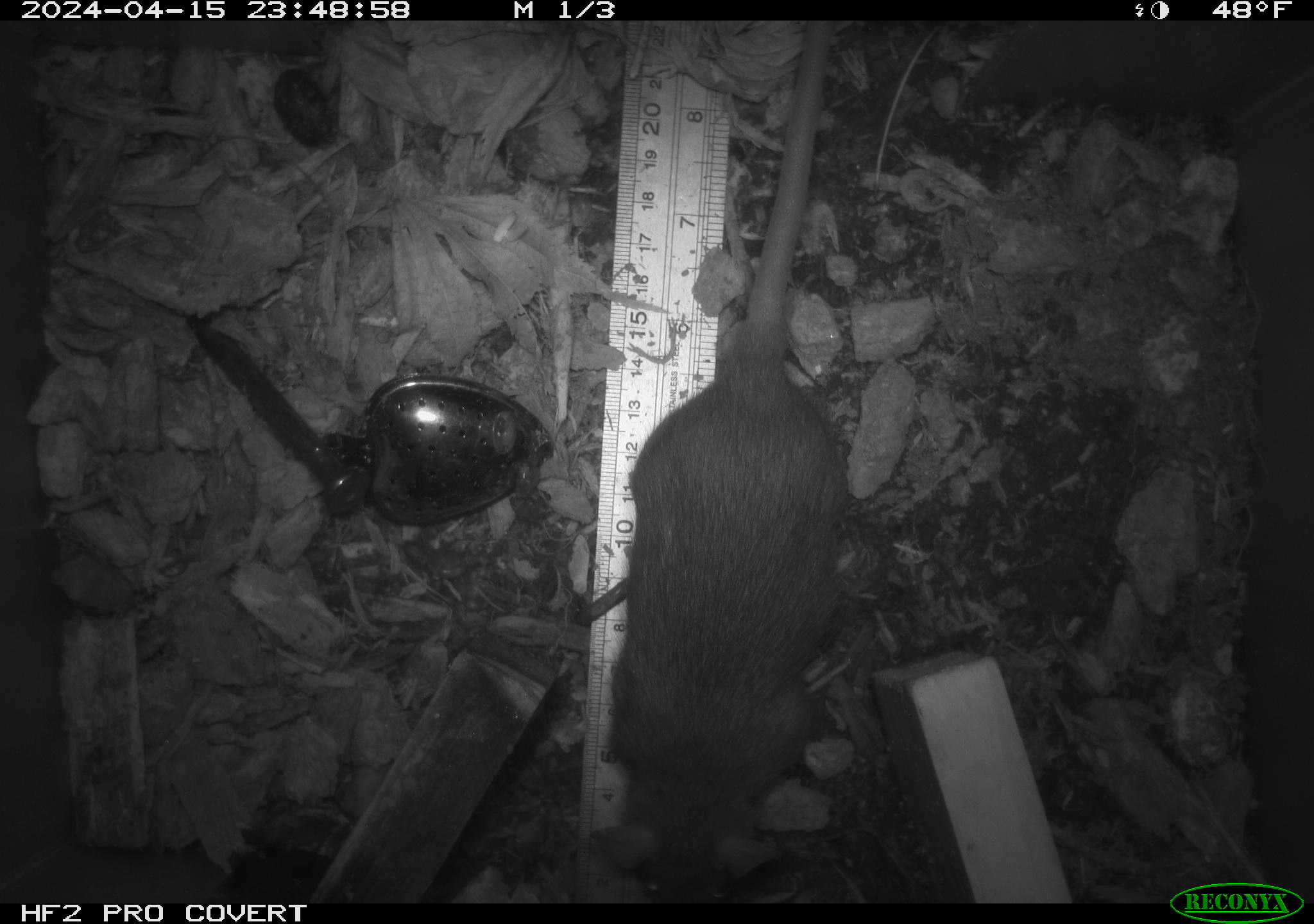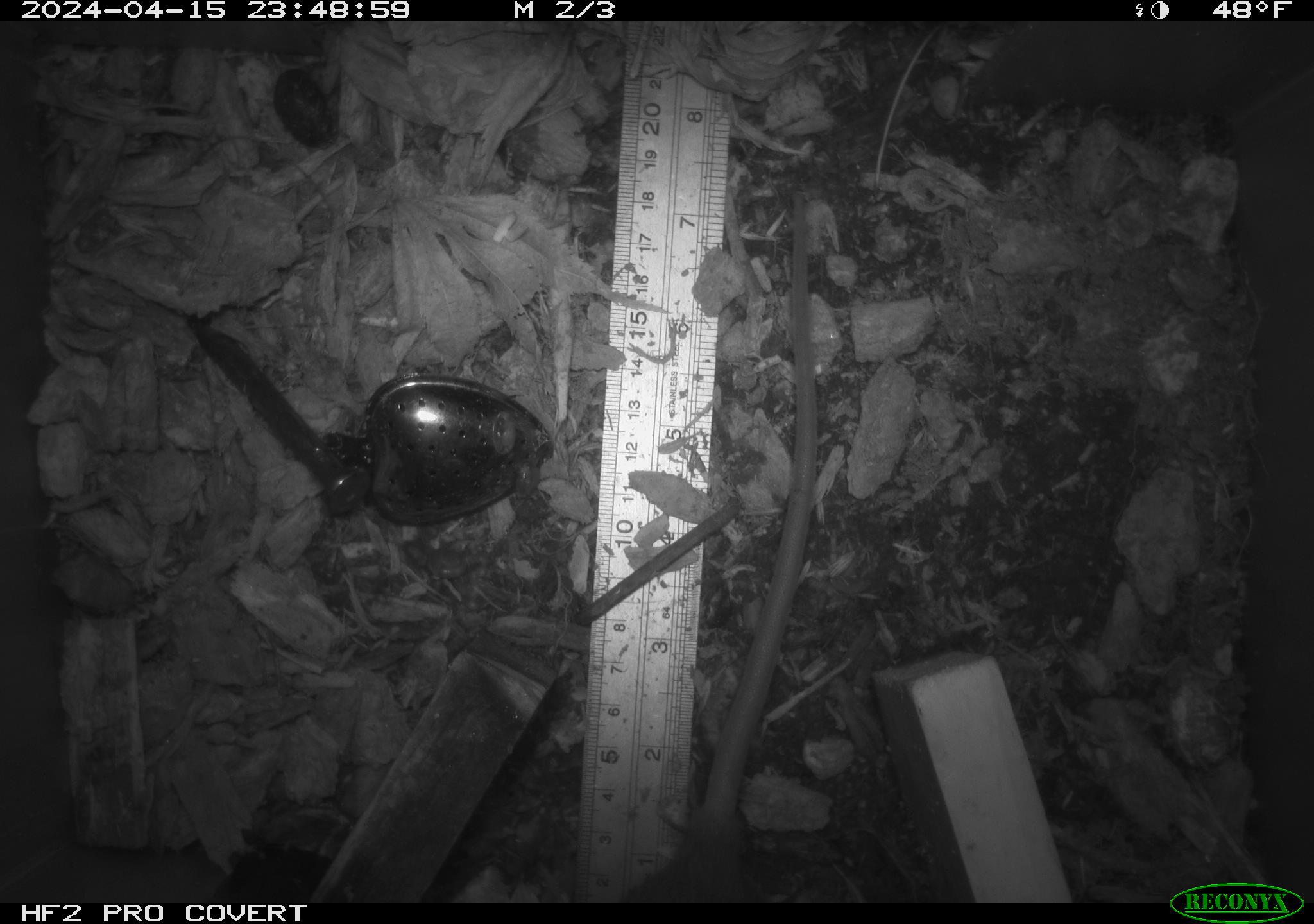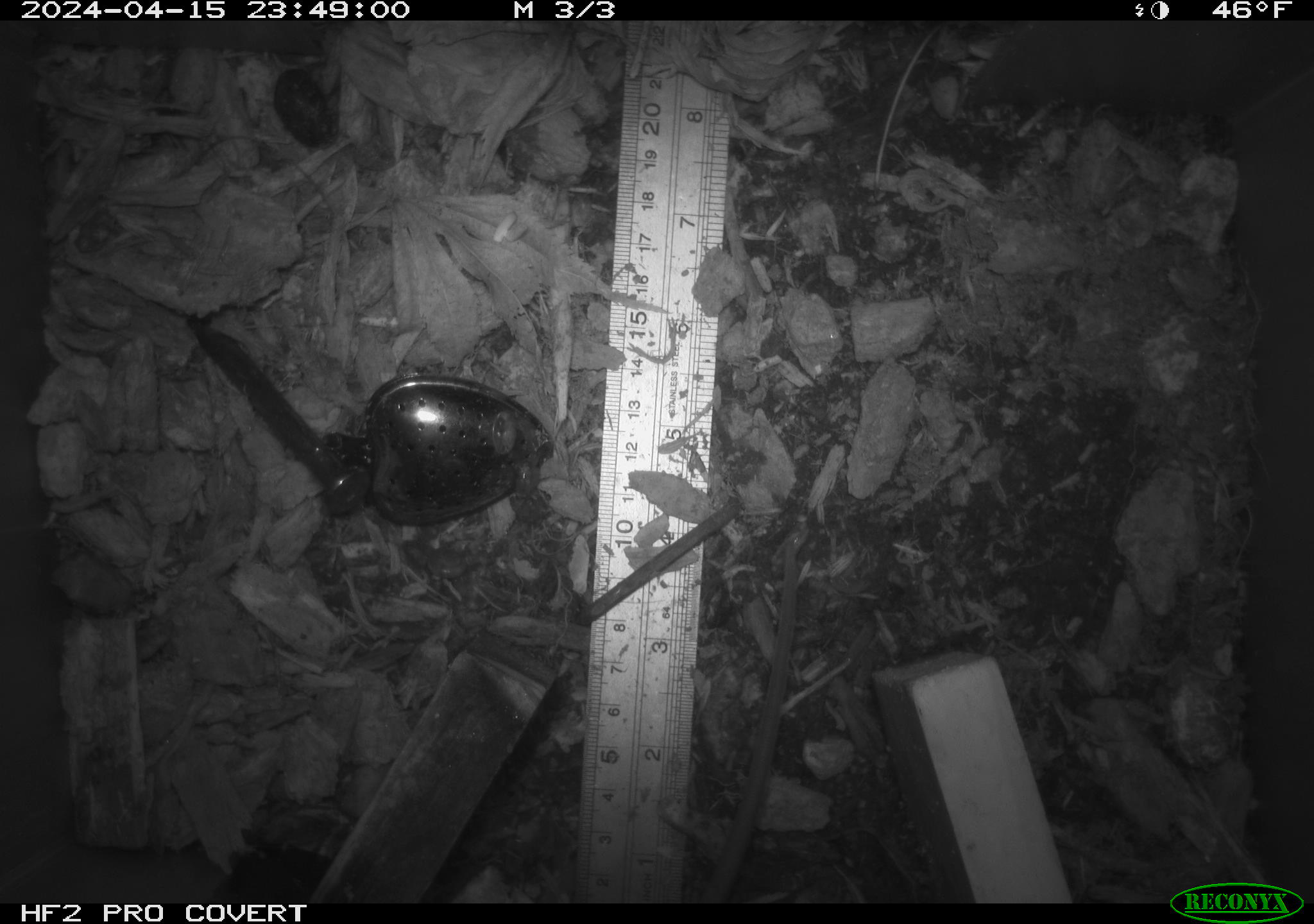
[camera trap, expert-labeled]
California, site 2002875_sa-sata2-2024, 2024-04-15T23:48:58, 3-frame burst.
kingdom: Animalia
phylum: Chordata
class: Mammalia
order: Rodentia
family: Muridae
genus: Rattus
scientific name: Rattus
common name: rat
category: rattus species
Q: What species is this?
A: Rattus species (rat) (Rattus).